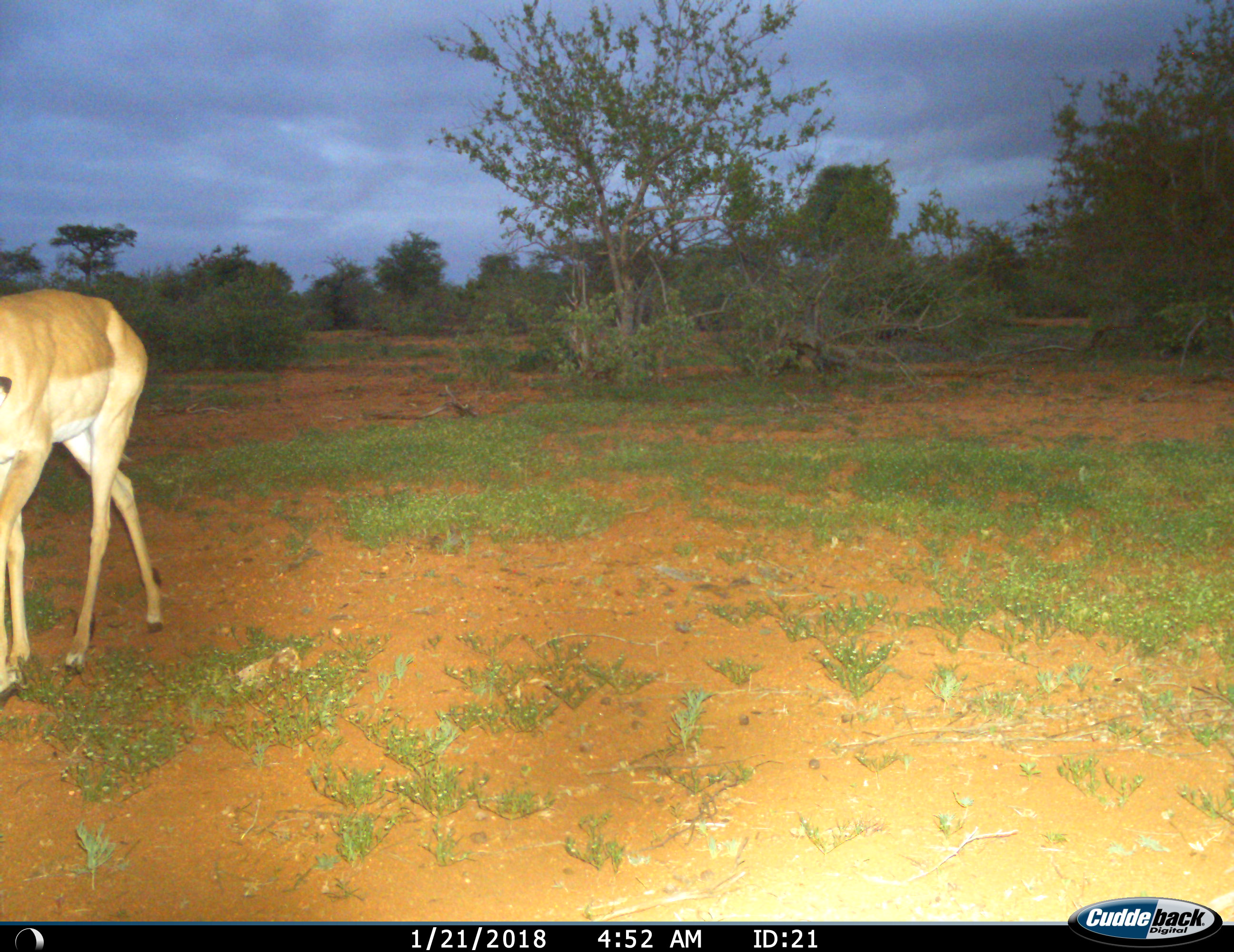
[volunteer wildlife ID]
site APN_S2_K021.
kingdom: Animalia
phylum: Chordata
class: Mammalia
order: Artiodactyla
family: Bovidae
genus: Aepyceros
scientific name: Aepyceros melampus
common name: impala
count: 1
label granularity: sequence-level